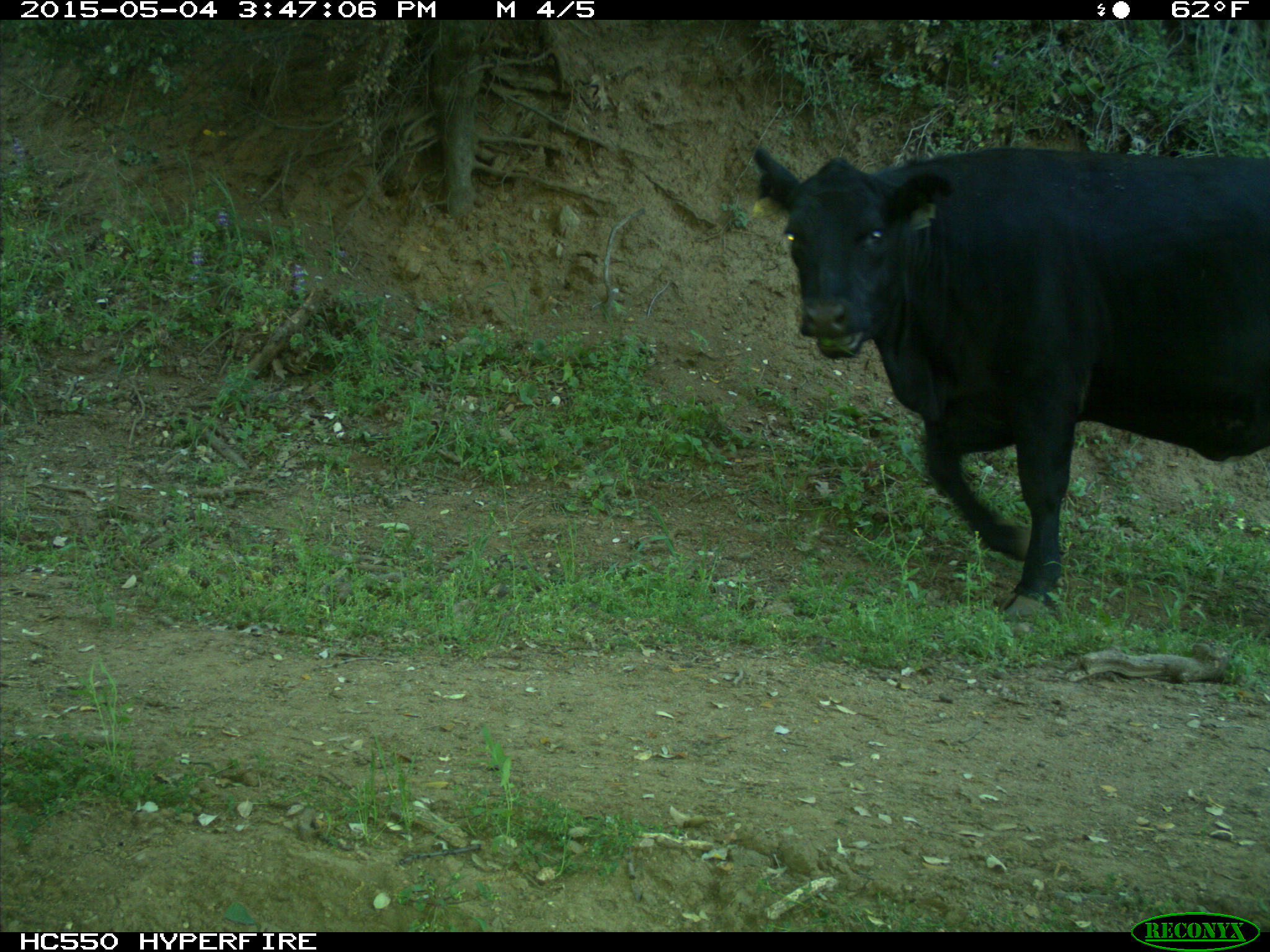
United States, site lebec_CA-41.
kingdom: Animalia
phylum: Chordata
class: Mammalia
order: Artiodactyla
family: Bovidae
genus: Bos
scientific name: Bos taurus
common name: domestic cow